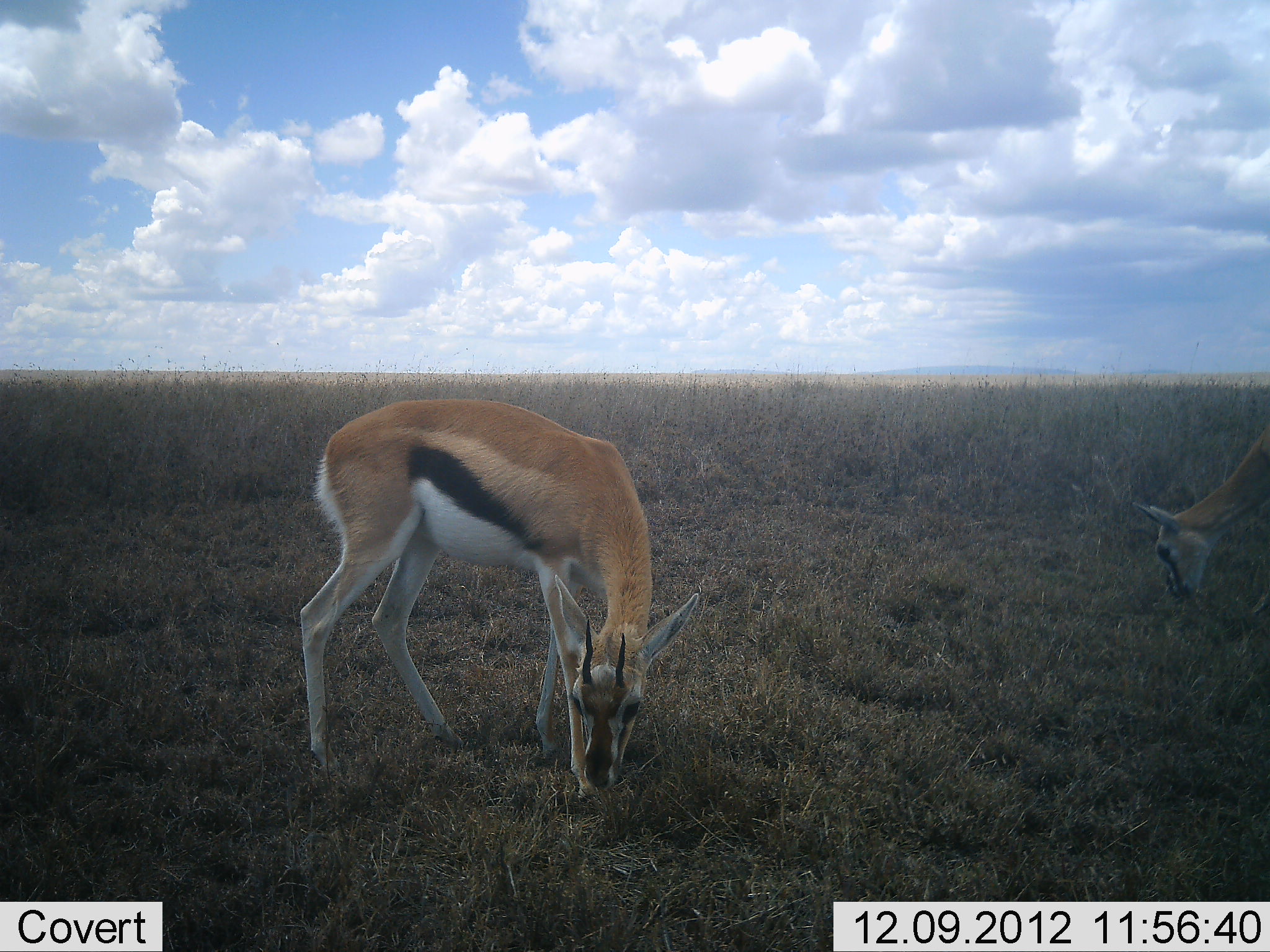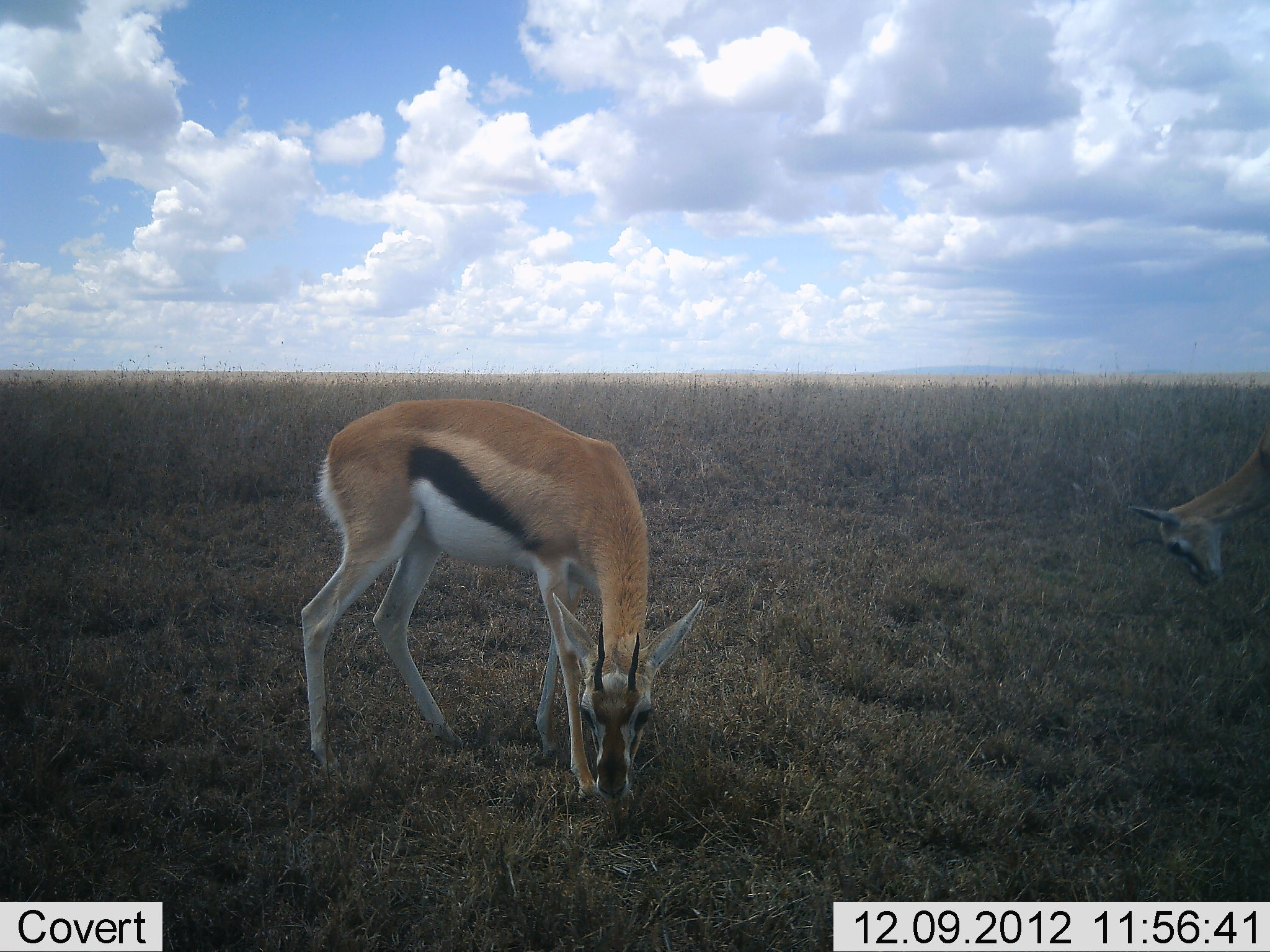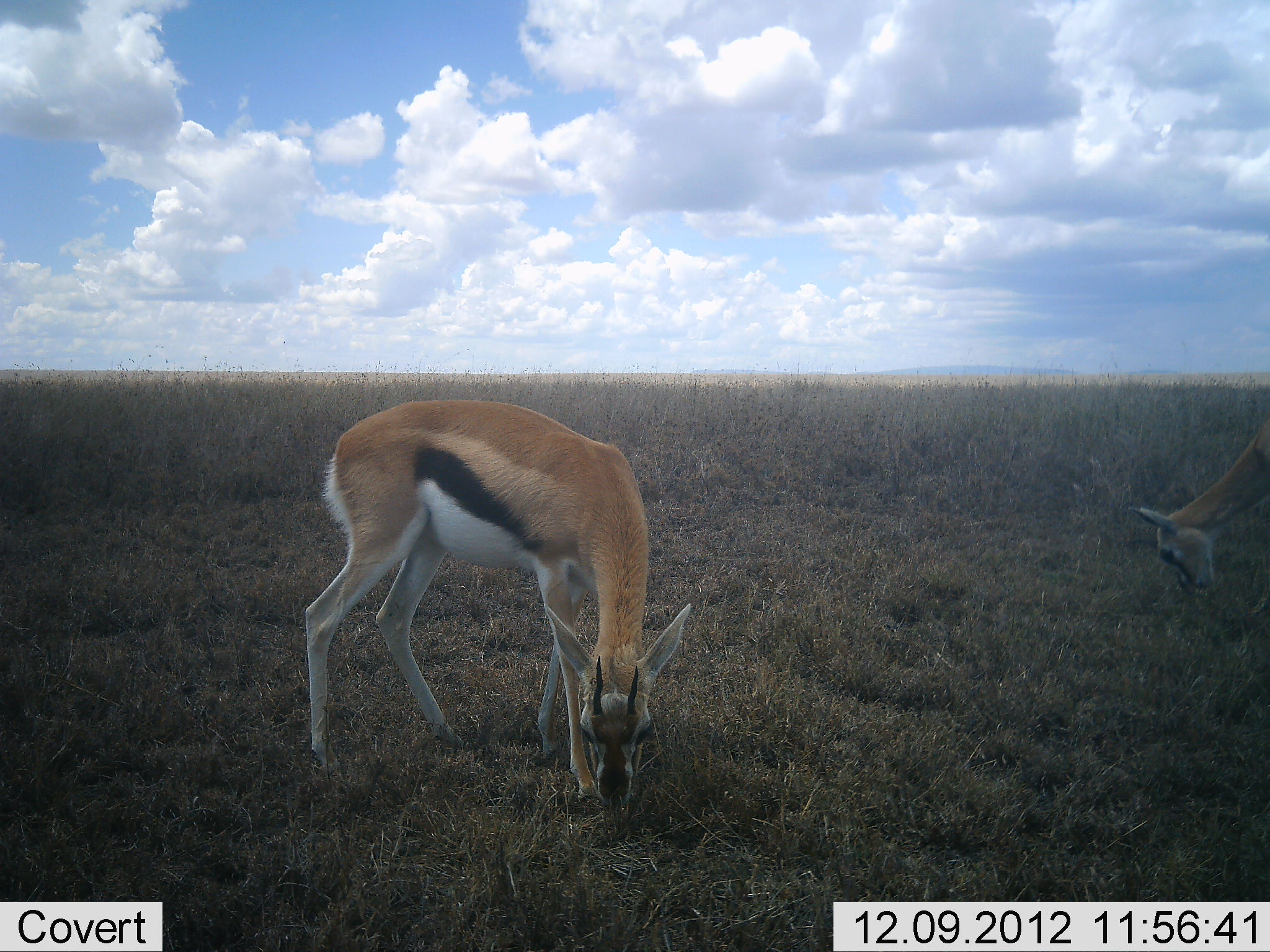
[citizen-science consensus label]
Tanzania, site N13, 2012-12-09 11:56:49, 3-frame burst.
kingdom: Animalia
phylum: Chordata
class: Mammalia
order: Artiodactyla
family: Bovidae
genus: Eudorcas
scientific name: Eudorcas thomsonii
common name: thomson's gazelle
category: gazellethomsons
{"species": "gazellethomsons (thomson's gazelle) (Eudorcas thomsonii)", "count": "2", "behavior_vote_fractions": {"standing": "25%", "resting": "0%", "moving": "3%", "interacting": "0%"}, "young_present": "3%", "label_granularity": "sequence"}